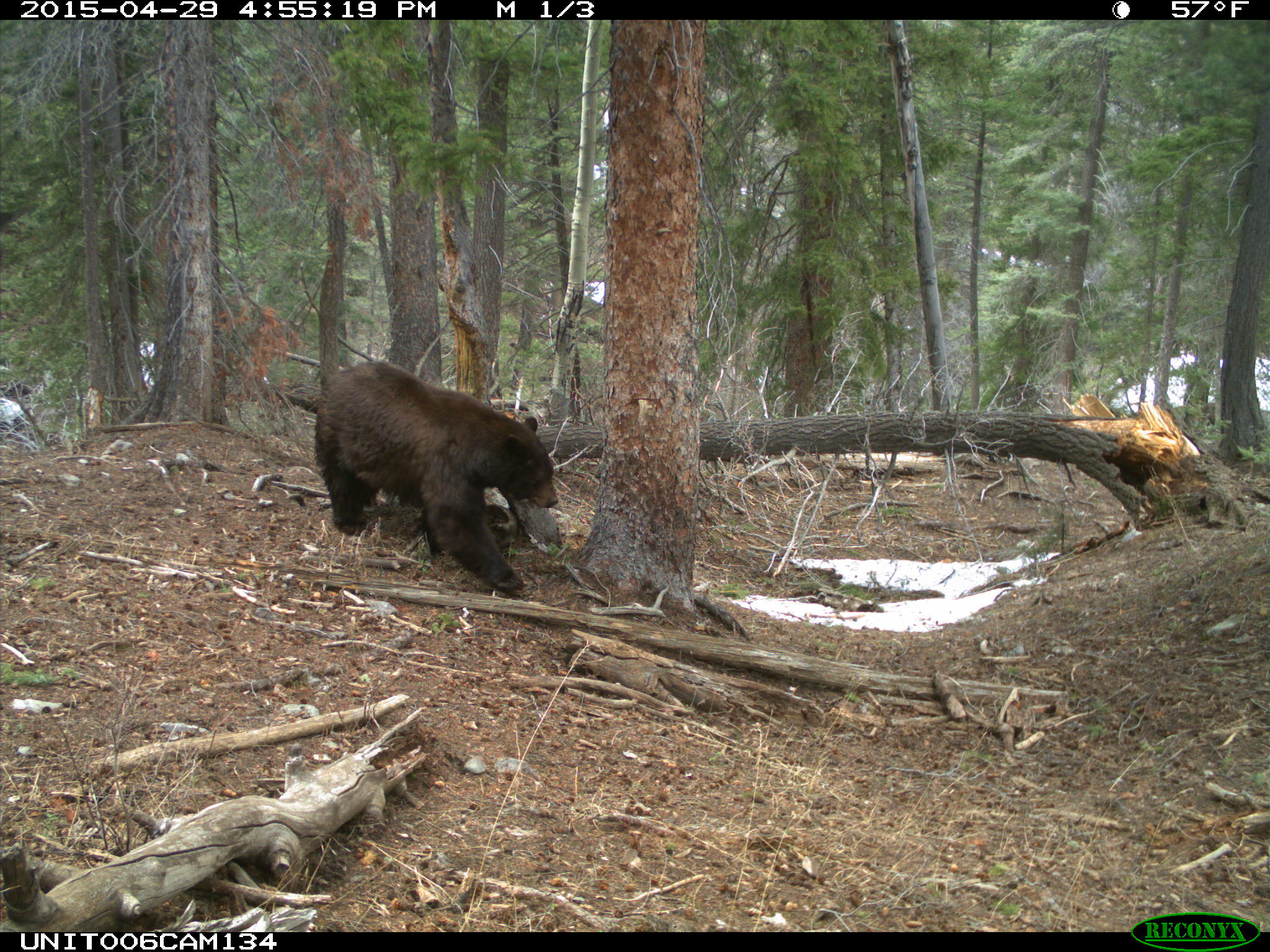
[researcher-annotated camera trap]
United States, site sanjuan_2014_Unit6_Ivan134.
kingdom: Animalia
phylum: Chordata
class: Mammalia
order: Carnivora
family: Ursidae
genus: Ursus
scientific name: Ursus americanus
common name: american black bear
Ursus americanus (american black bear).